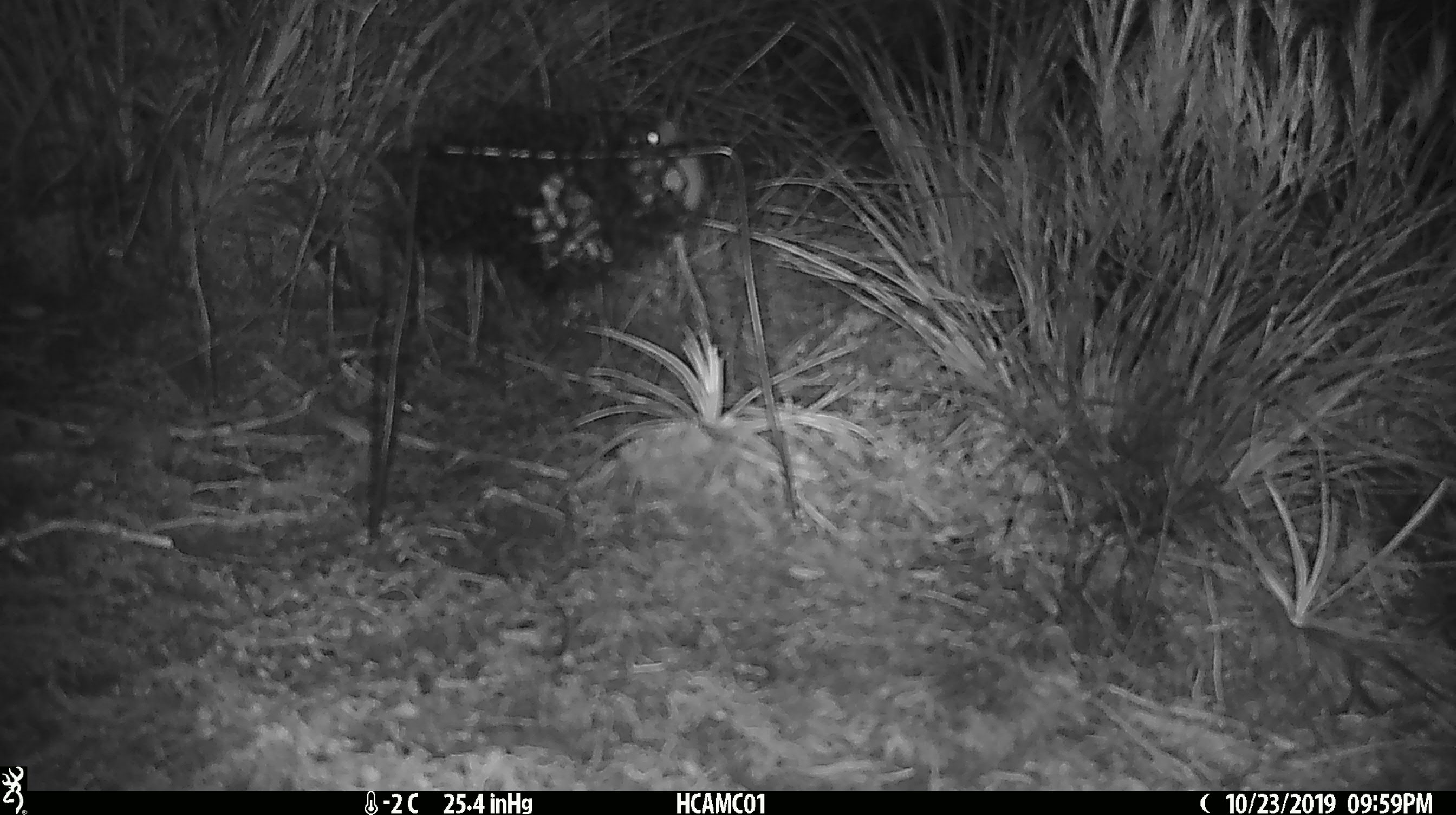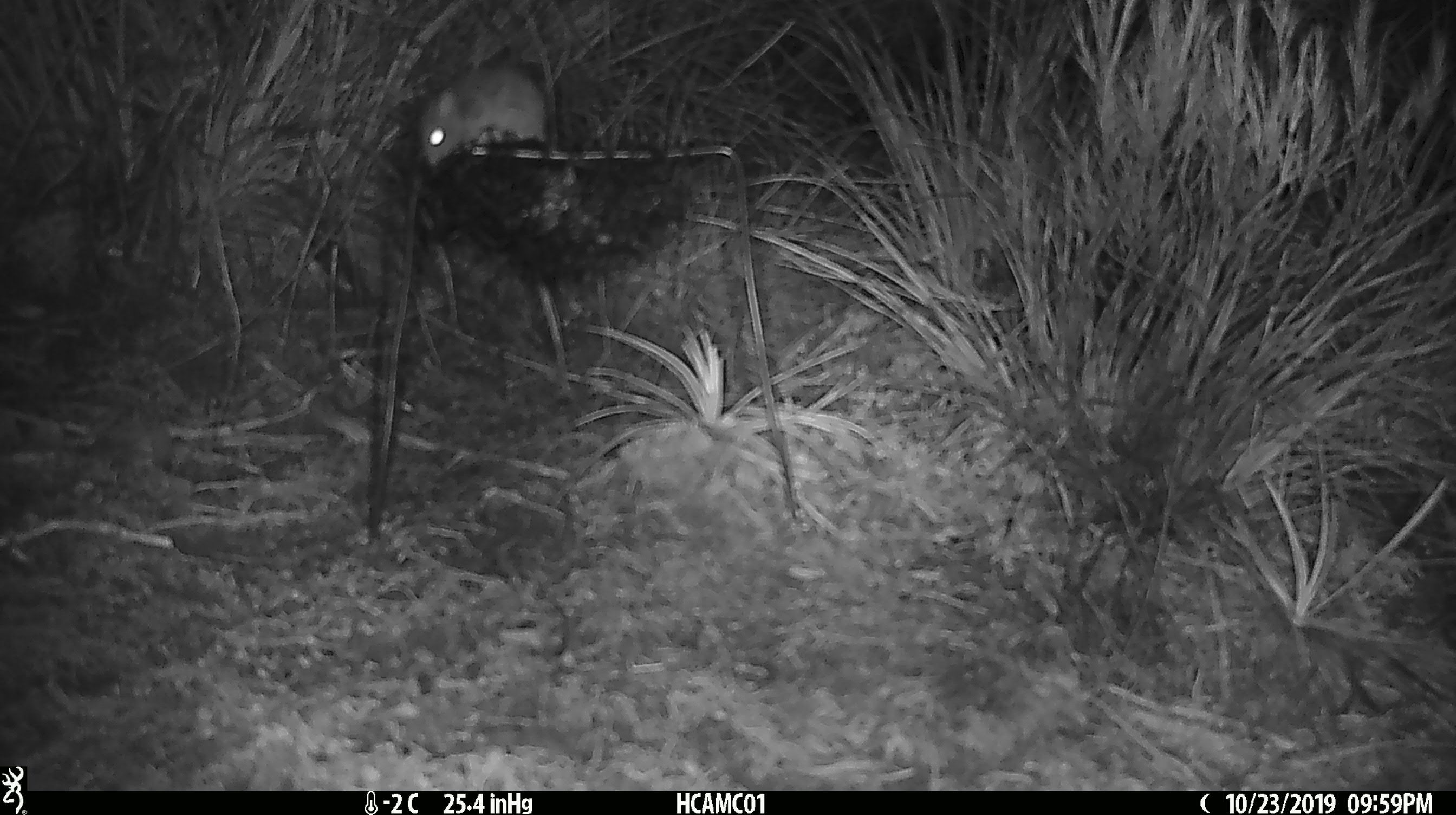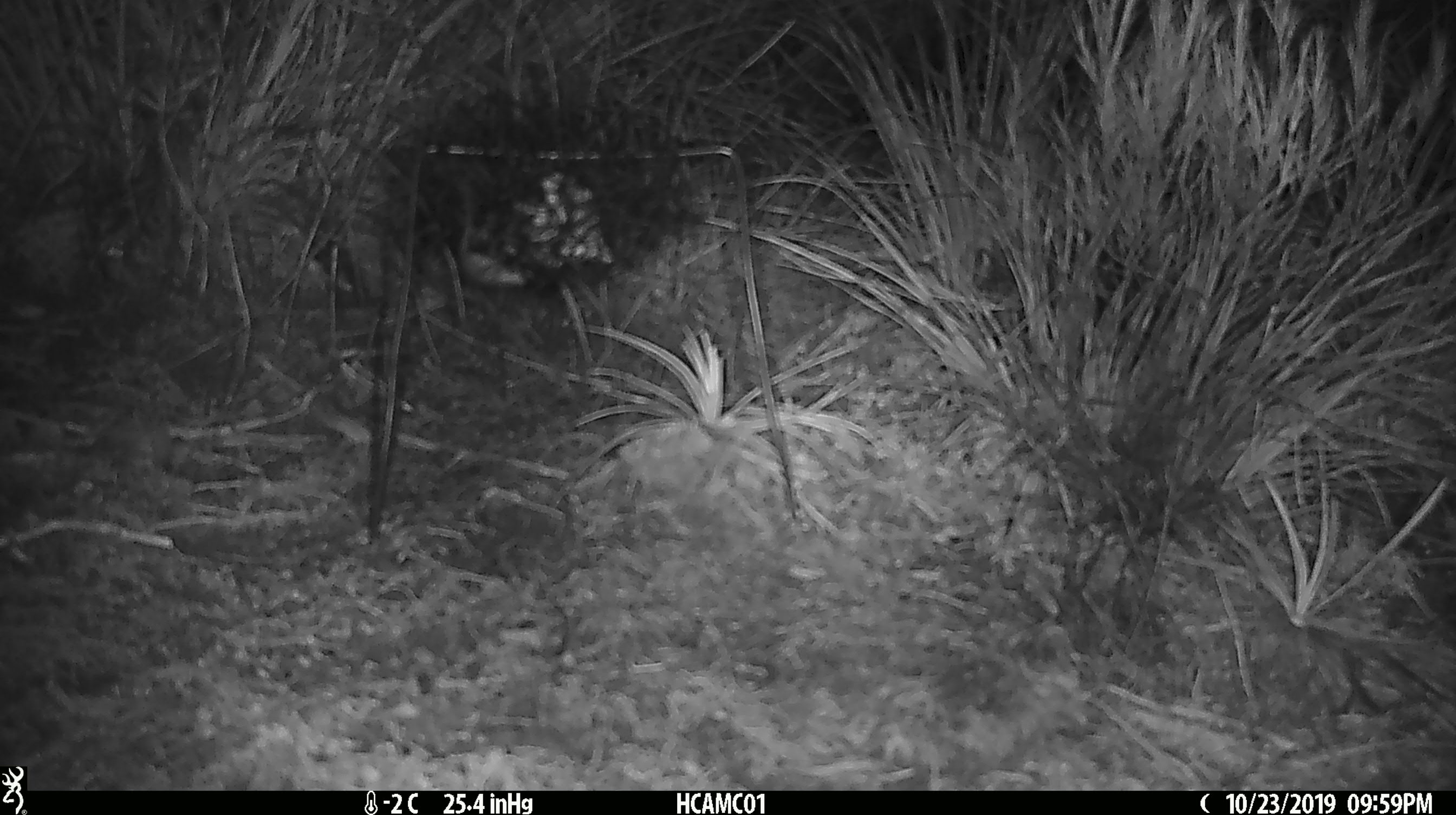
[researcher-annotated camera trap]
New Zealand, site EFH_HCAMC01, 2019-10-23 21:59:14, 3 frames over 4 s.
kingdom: Animalia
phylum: Chordata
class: Mammalia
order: Rodentia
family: Muridae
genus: Mus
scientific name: Mus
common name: mouse